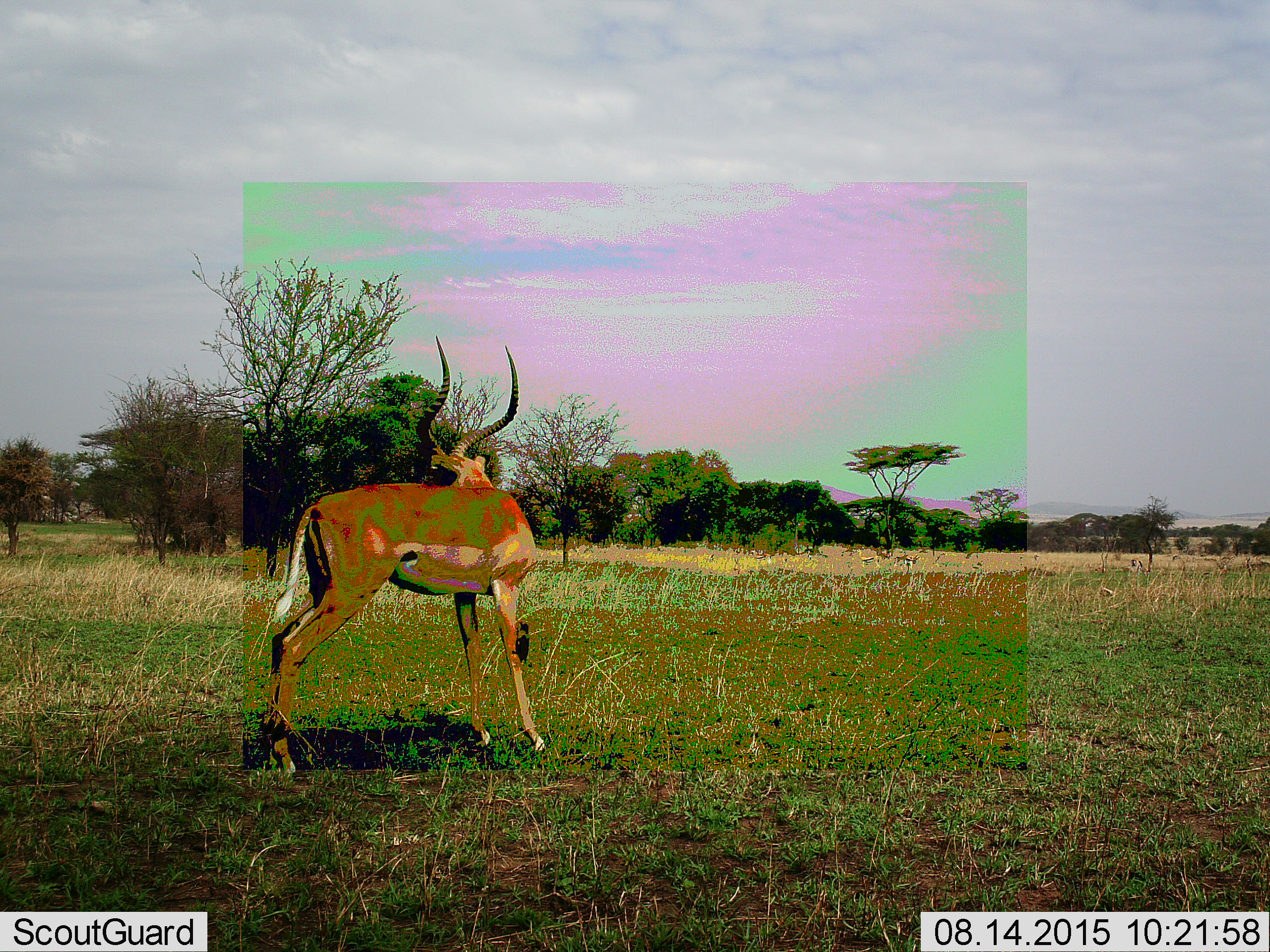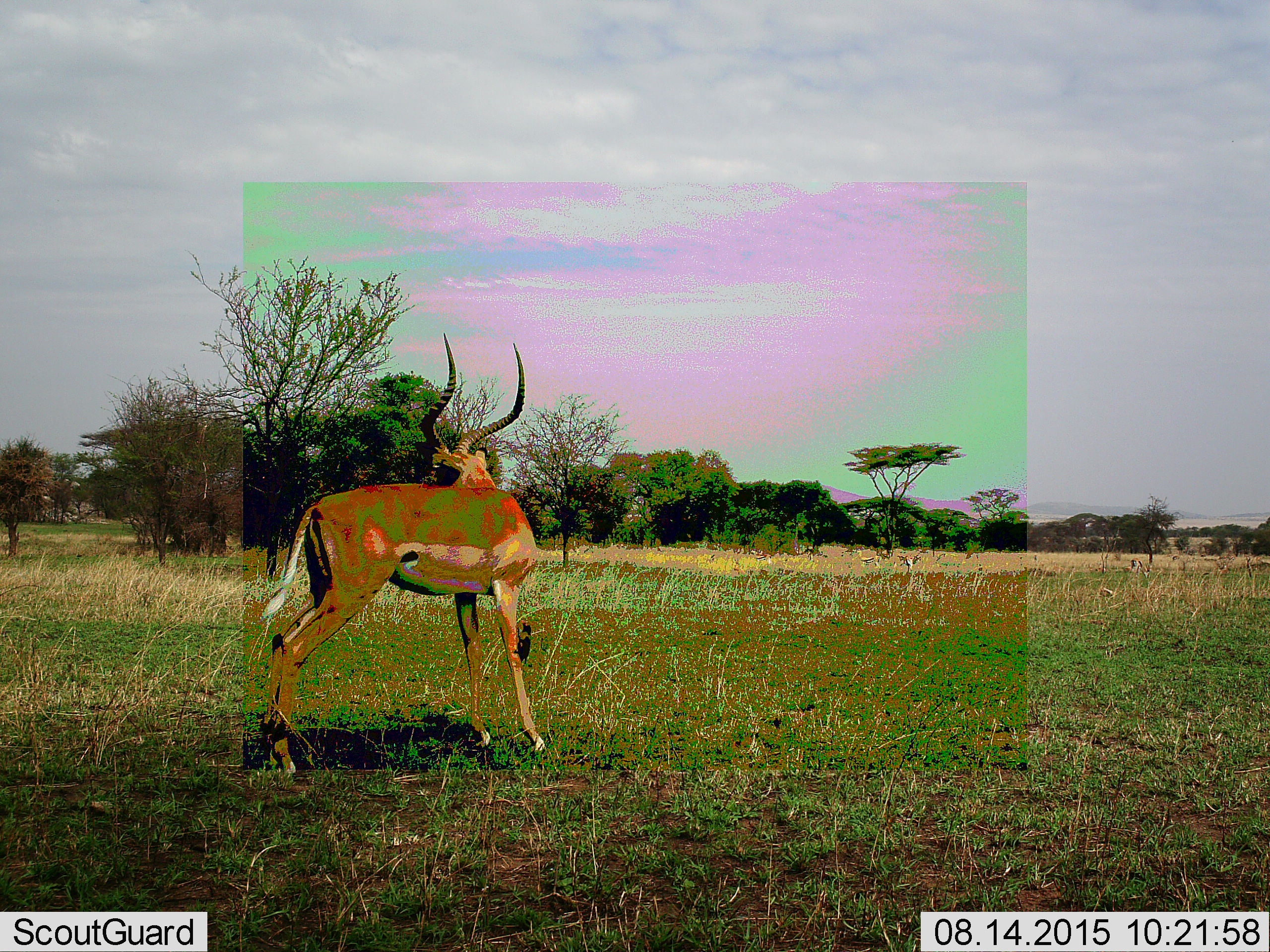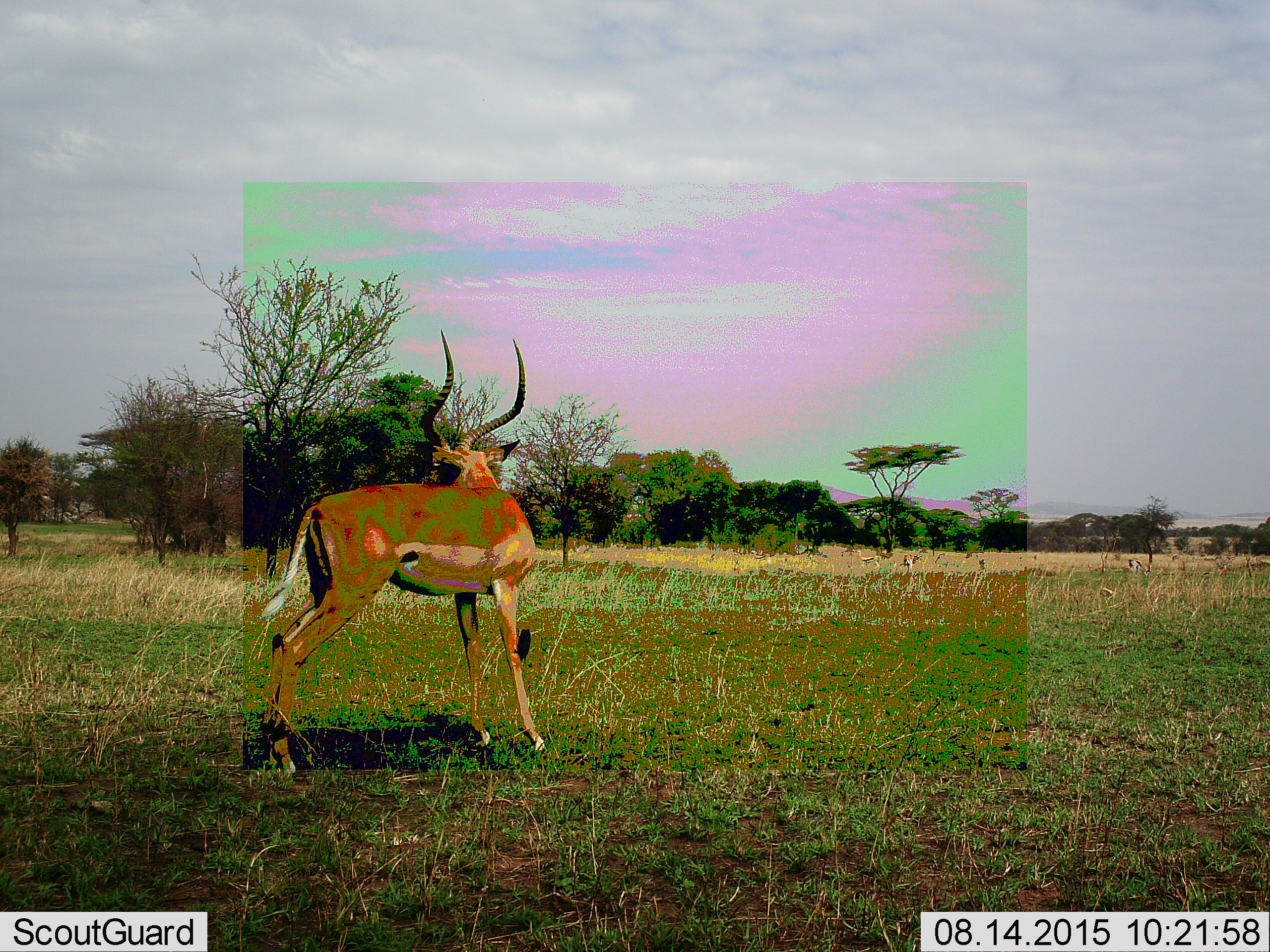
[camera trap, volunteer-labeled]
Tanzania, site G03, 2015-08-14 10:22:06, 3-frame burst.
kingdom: Animalia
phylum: Chordata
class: Mammalia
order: Artiodactyla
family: Bovidae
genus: Aepyceros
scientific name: Aepyceros melampus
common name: impala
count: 1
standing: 100%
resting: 0%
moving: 0%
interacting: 0%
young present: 0%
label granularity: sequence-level